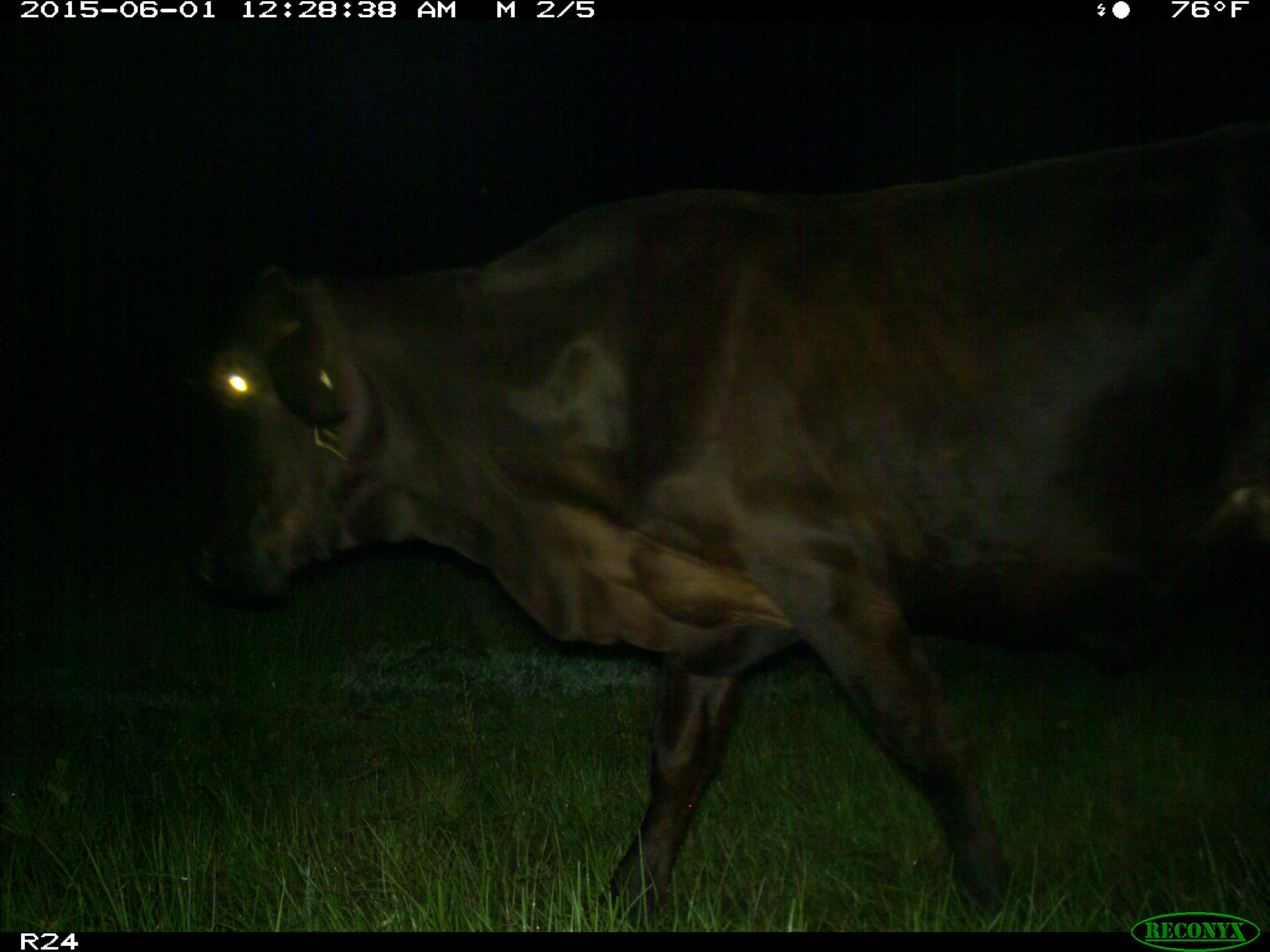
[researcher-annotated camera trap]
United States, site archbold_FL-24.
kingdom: Animalia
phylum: Chordata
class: Mammalia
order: Artiodactyla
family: Bovidae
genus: Bos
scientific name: Bos taurus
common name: domestic cow